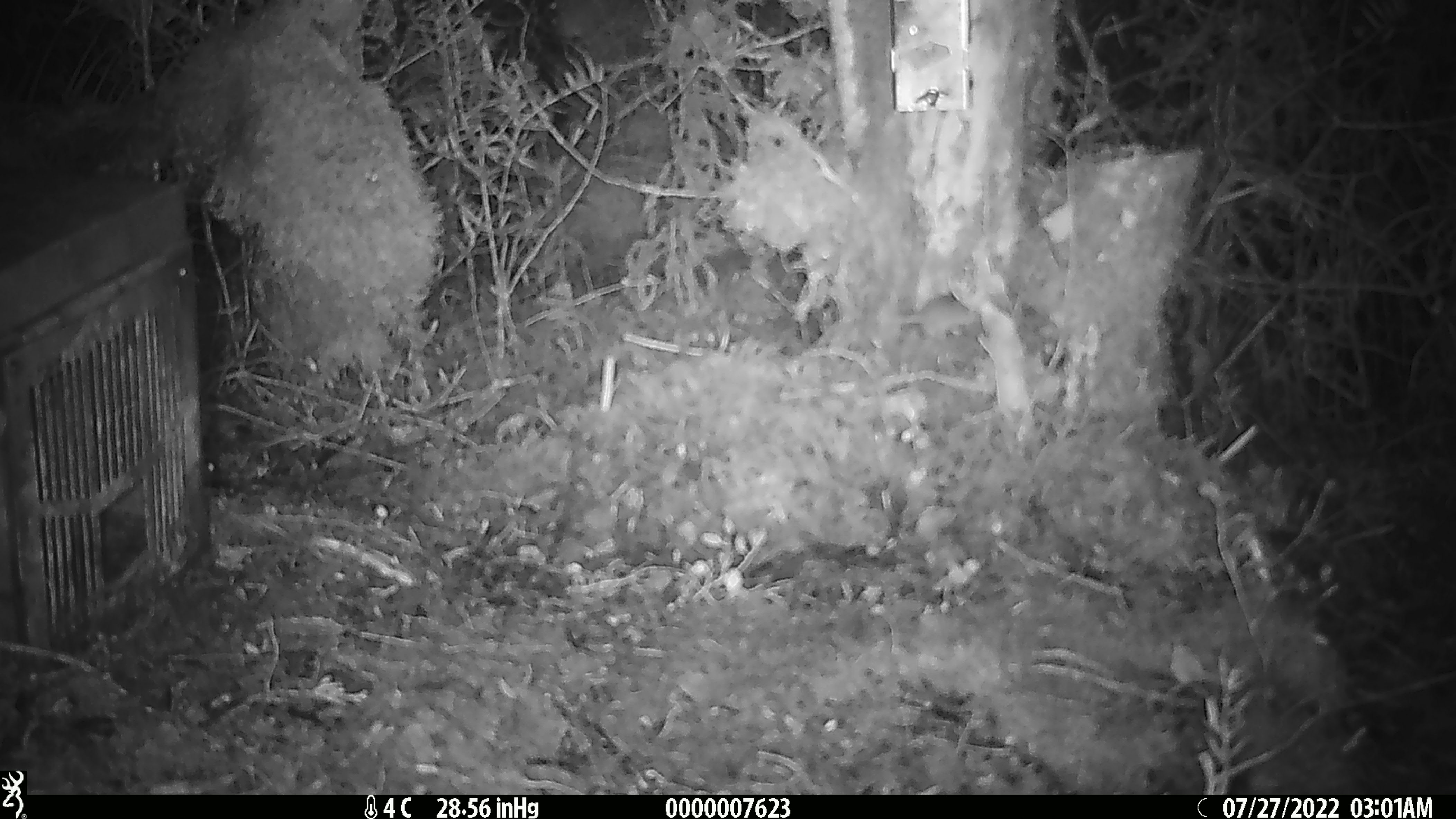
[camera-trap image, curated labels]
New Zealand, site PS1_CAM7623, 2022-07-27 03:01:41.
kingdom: Animalia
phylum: Chordata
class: Mammalia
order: Rodentia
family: Muridae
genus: Mus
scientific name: Mus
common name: mouse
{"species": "mouse (Mus)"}